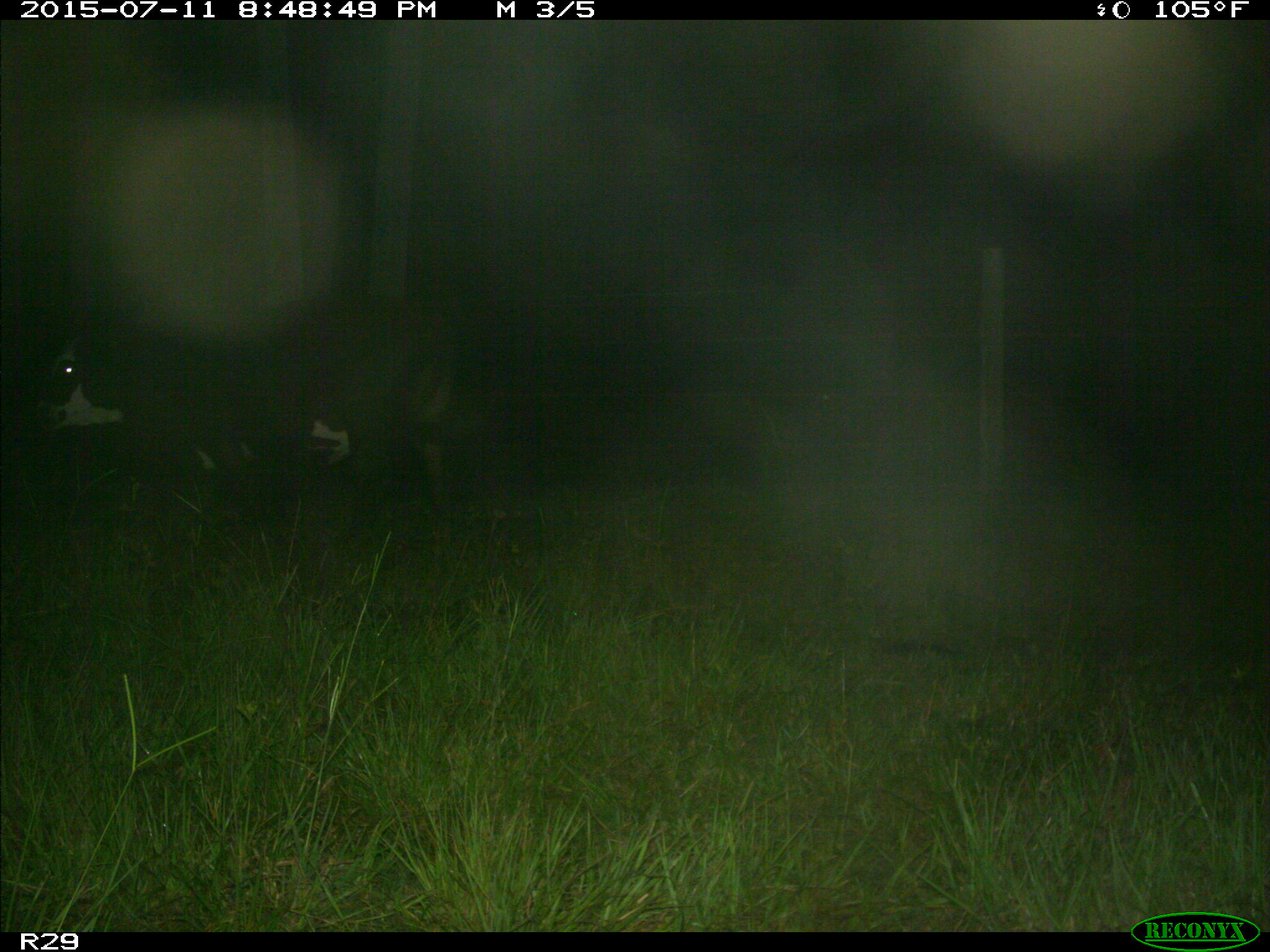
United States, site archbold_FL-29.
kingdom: Animalia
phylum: Chordata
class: Mammalia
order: Artiodactyla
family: Bovidae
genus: Bos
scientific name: Bos taurus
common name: domestic cow